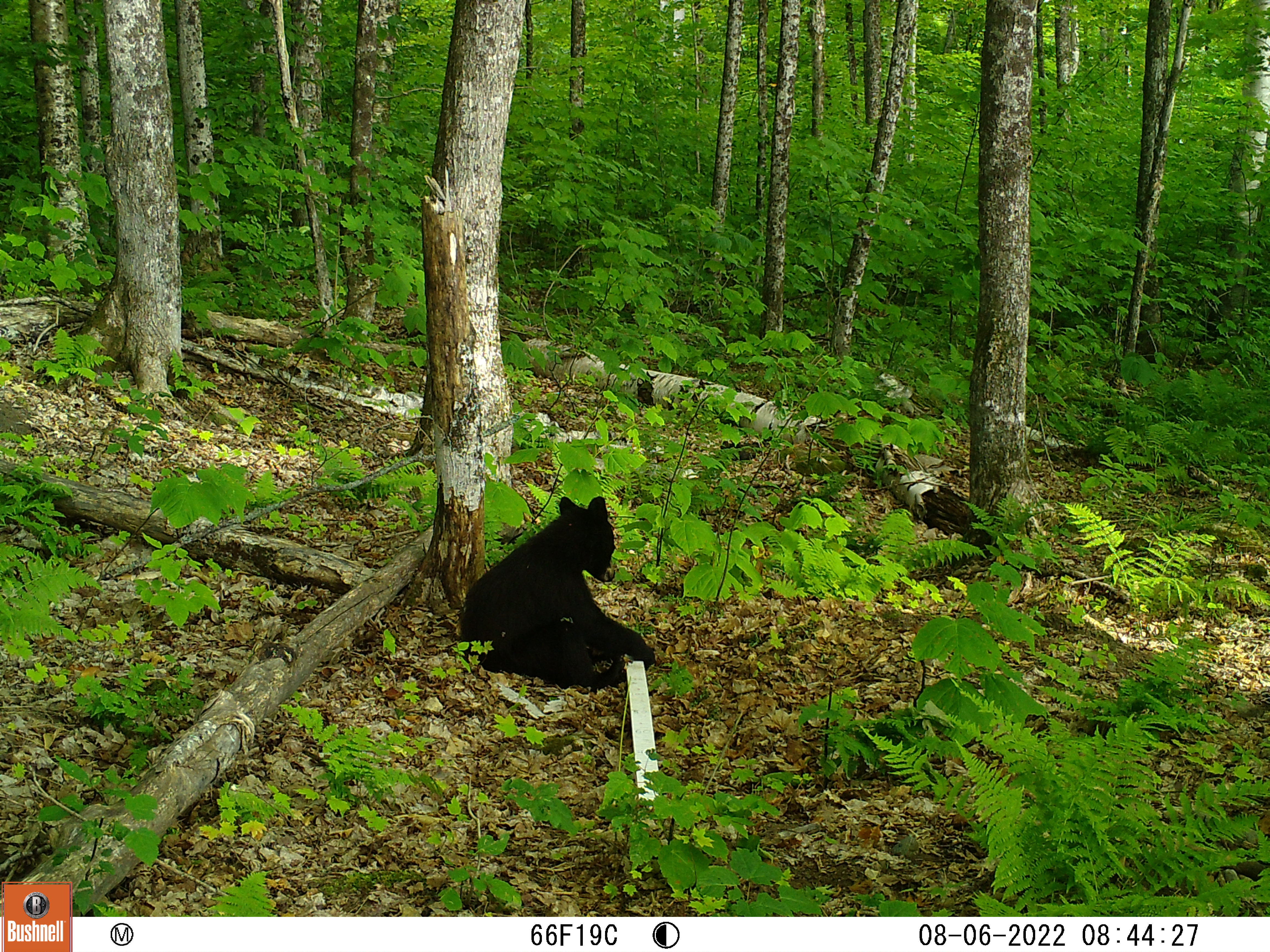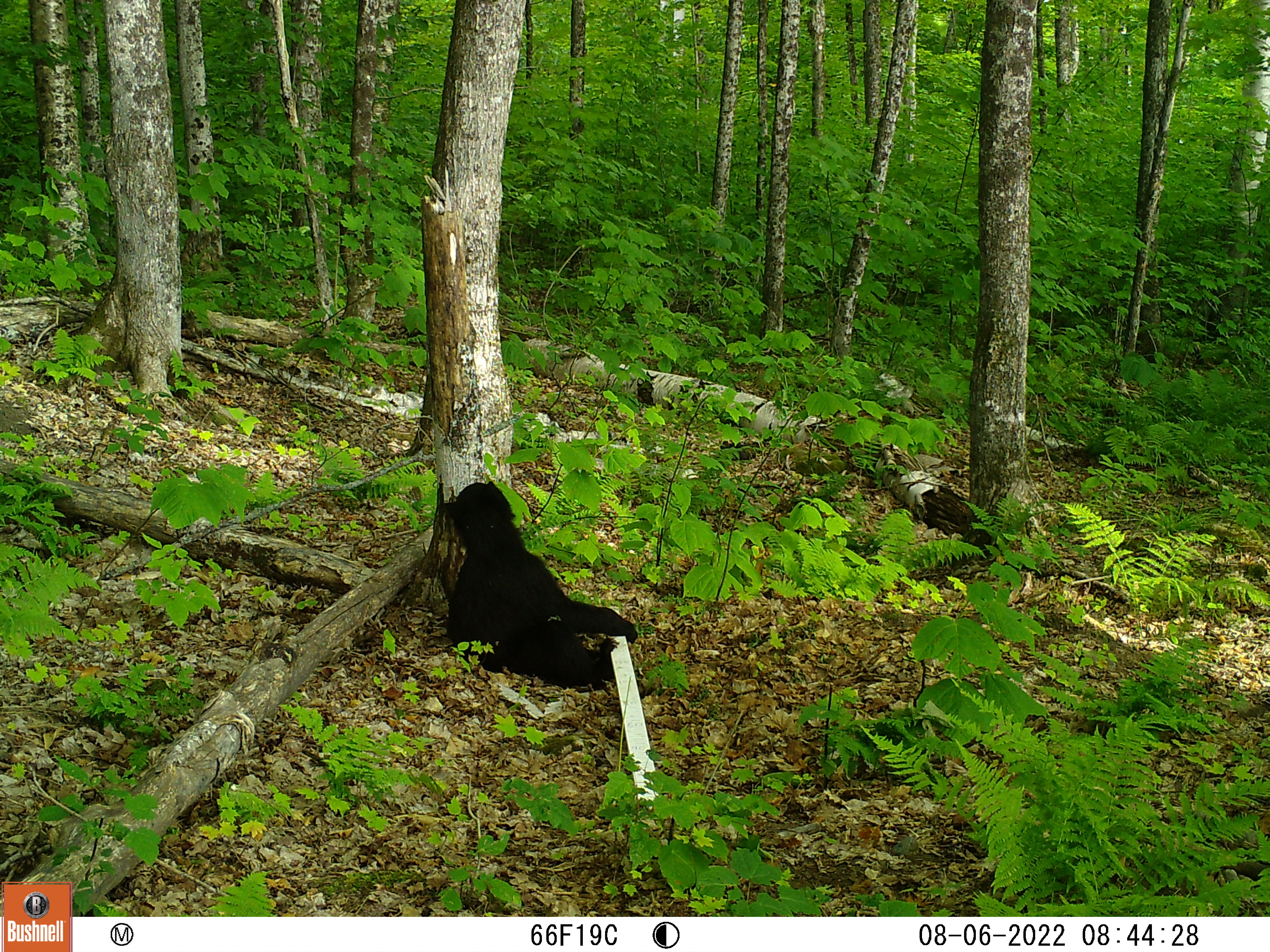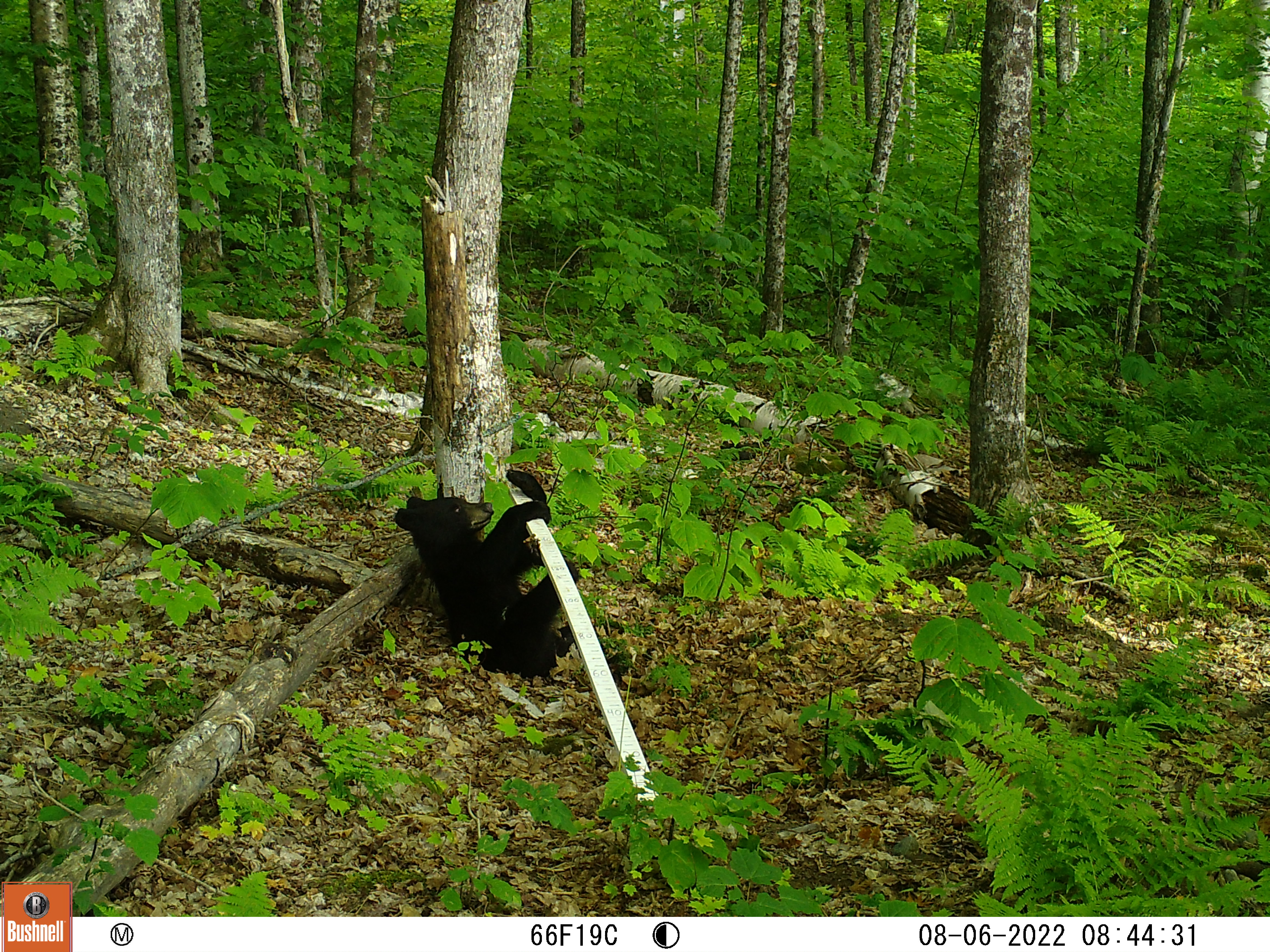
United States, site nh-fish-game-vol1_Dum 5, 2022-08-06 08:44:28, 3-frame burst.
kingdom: Animalia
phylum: Chordata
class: Mammalia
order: Carnivora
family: Ursidae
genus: Ursus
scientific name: Ursus americanus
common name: black bear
Black bear (Ursus americanus).